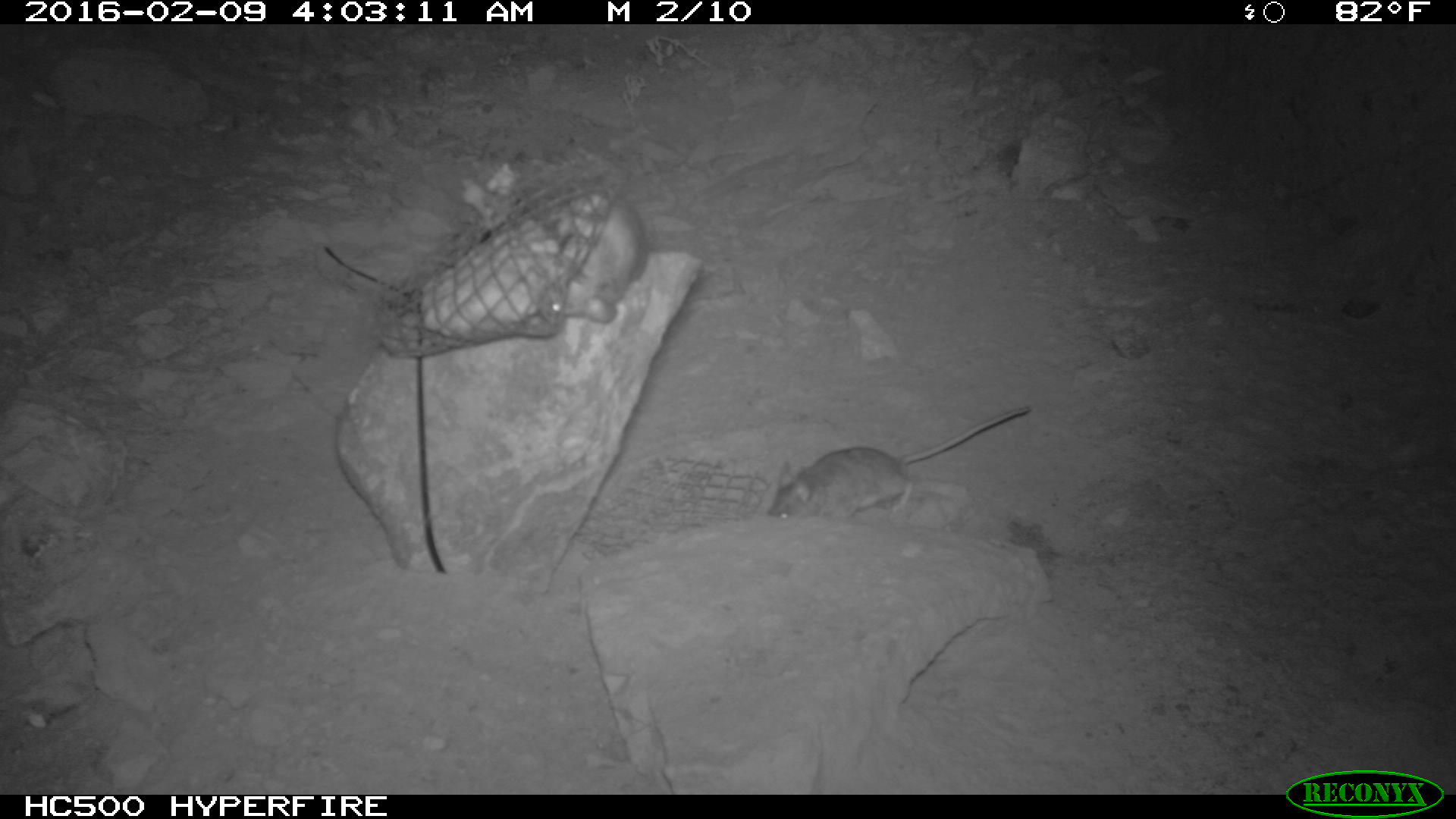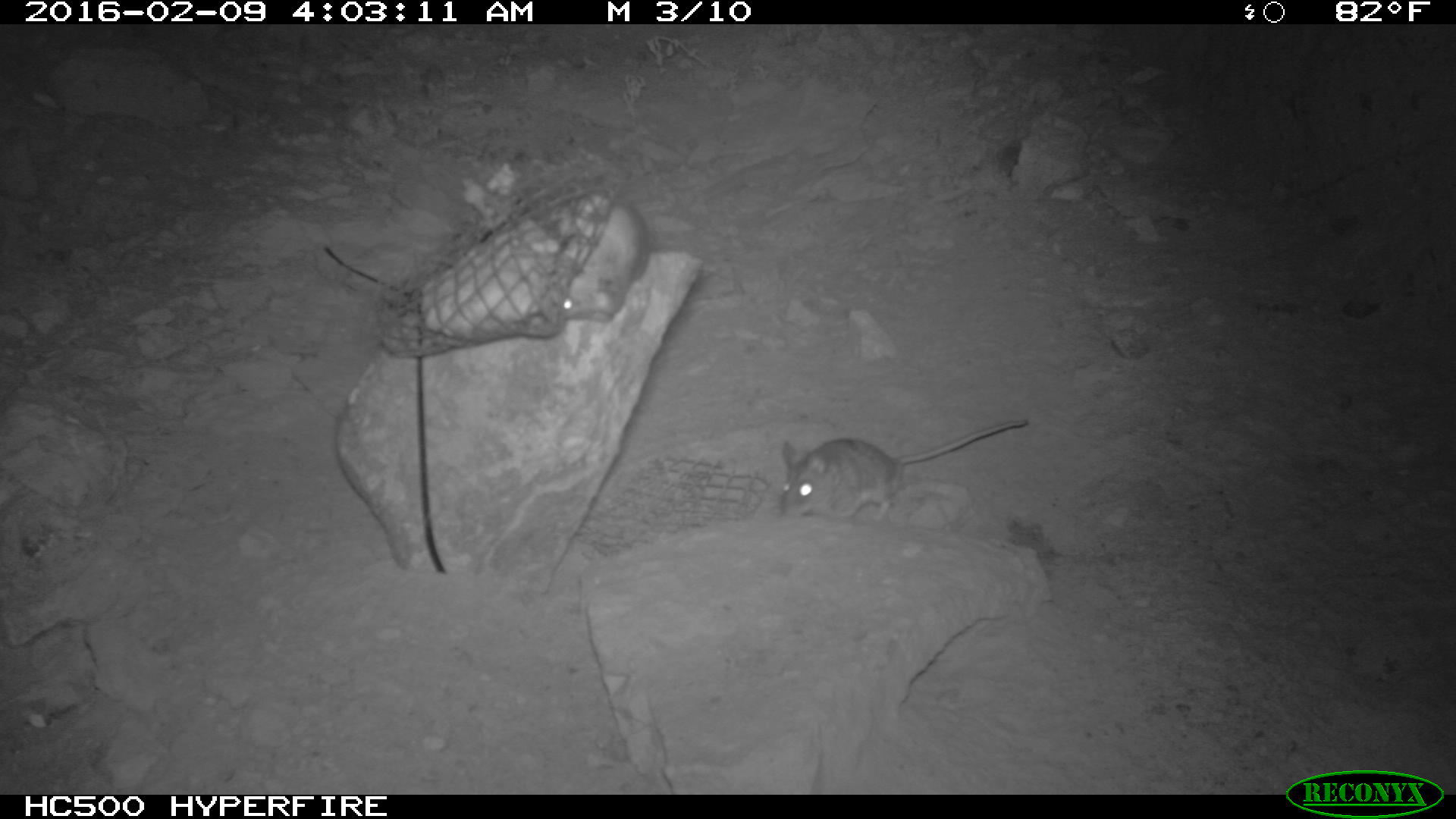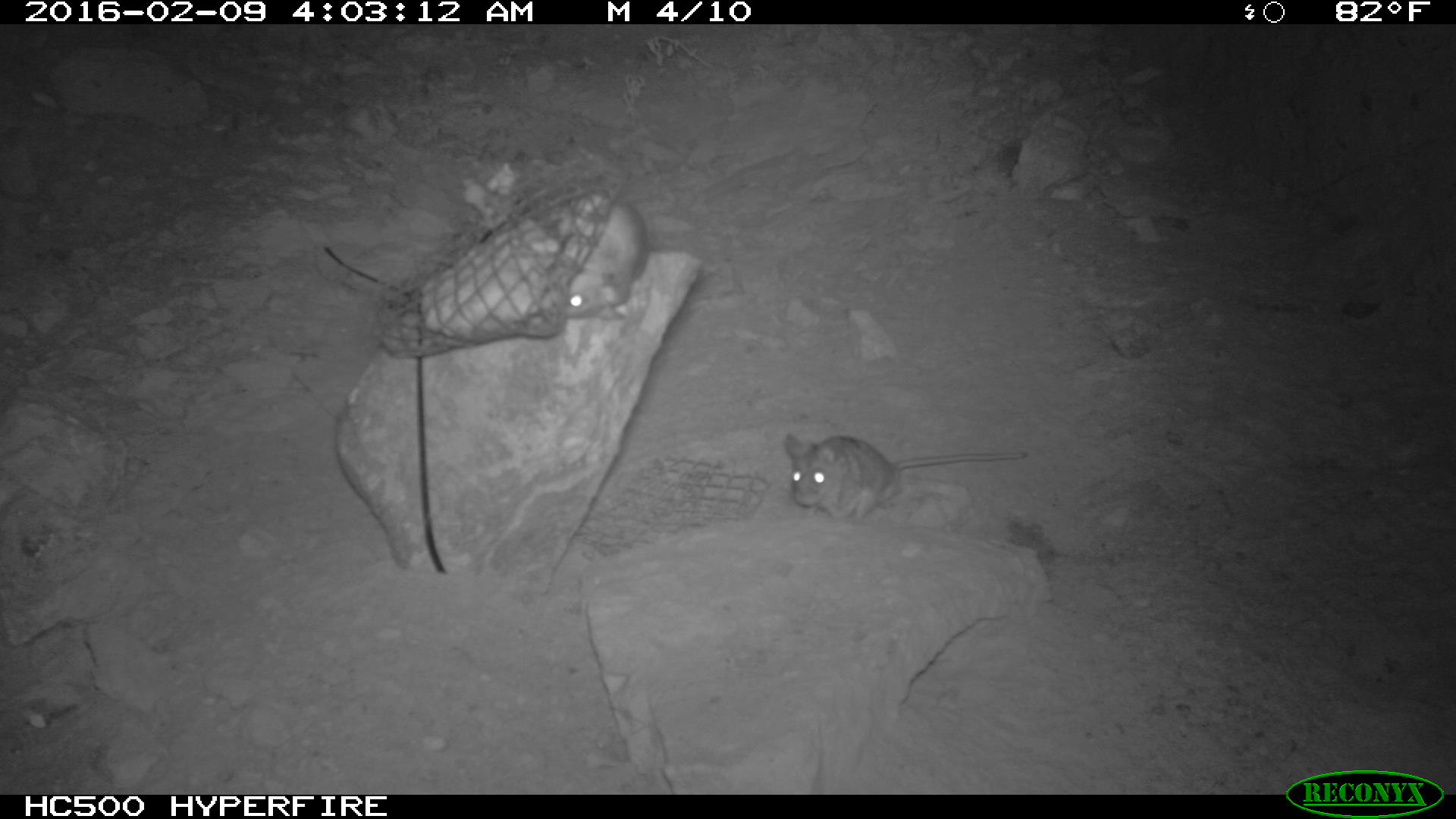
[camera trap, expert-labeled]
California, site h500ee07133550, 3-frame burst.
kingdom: Animalia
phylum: Chordata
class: Mammalia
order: Rodentia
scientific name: Rodentia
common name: rodent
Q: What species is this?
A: Rodent (Rodentia).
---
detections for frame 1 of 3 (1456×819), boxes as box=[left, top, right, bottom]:
rodent: box=[767, 406, 1030, 517]; box=[551, 196, 648, 323]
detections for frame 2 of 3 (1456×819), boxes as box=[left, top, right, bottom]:
rodent: box=[777, 416, 1026, 522]; box=[551, 196, 649, 322]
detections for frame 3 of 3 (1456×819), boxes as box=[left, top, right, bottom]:
rodent: box=[785, 431, 1032, 536]; box=[543, 187, 650, 322]